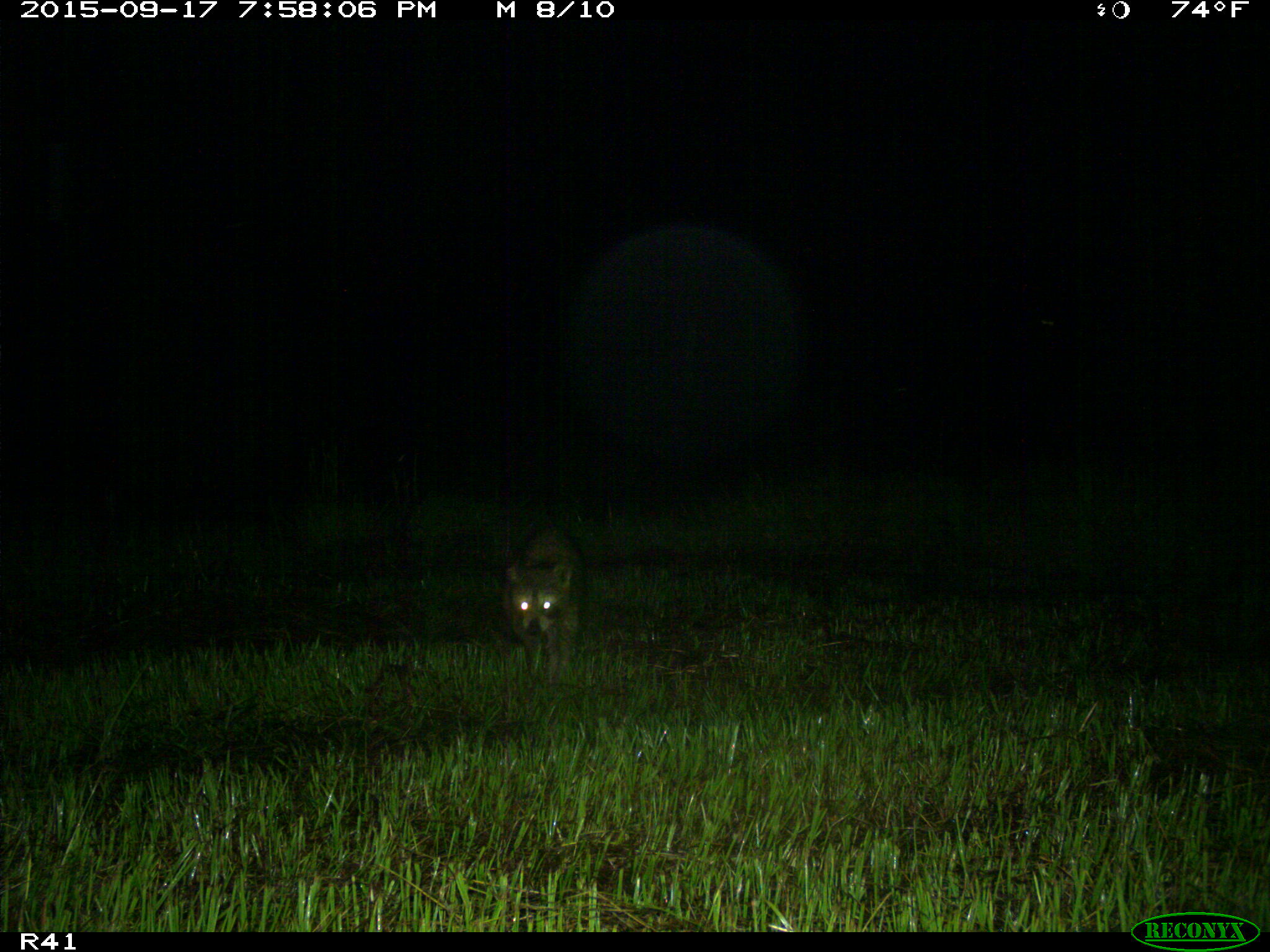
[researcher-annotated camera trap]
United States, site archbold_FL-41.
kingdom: Animalia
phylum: Chordata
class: Mammalia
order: Carnivora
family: Procyonidae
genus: Procyon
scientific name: Procyon lotor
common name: common raccoon